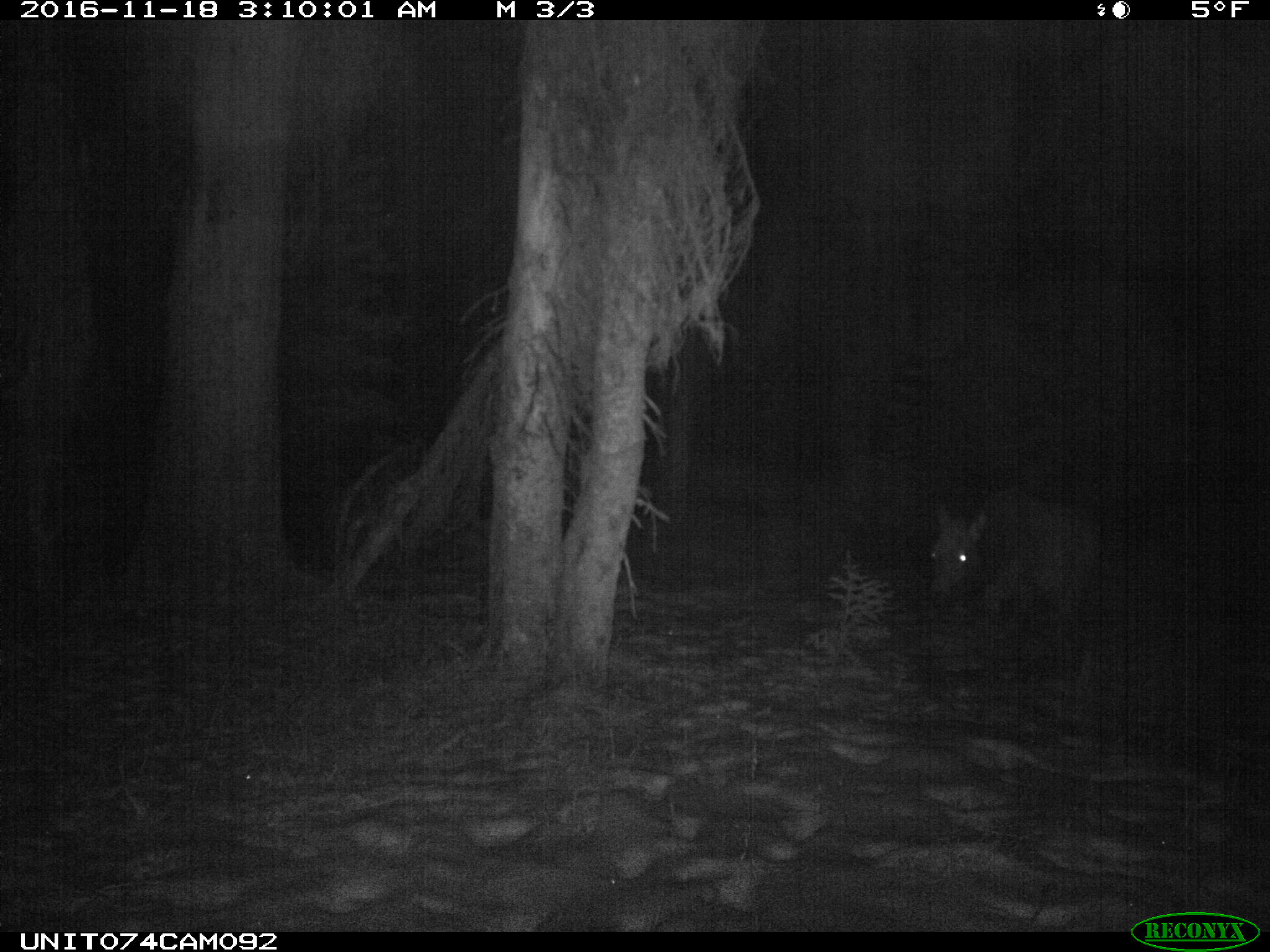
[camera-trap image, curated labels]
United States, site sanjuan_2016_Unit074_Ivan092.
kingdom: Animalia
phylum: Chordata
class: Mammalia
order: Artiodactyla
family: Cervidae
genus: Cervus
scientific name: Cervus elaphus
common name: red deer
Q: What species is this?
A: Cervus elaphus (red deer).